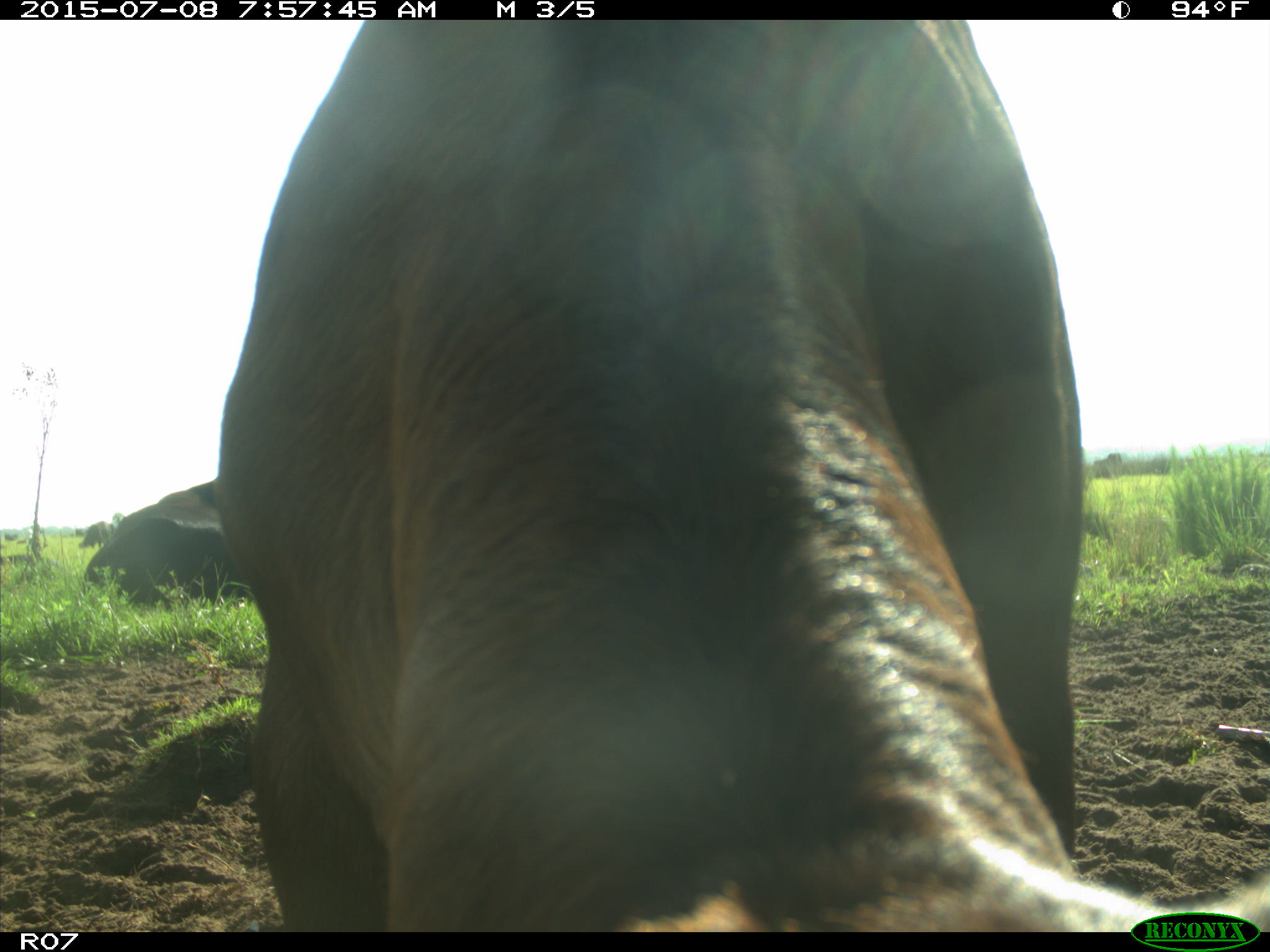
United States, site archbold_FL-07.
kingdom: Animalia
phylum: Chordata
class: Mammalia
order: Artiodactyla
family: Bovidae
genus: Bos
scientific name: Bos taurus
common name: domestic cow